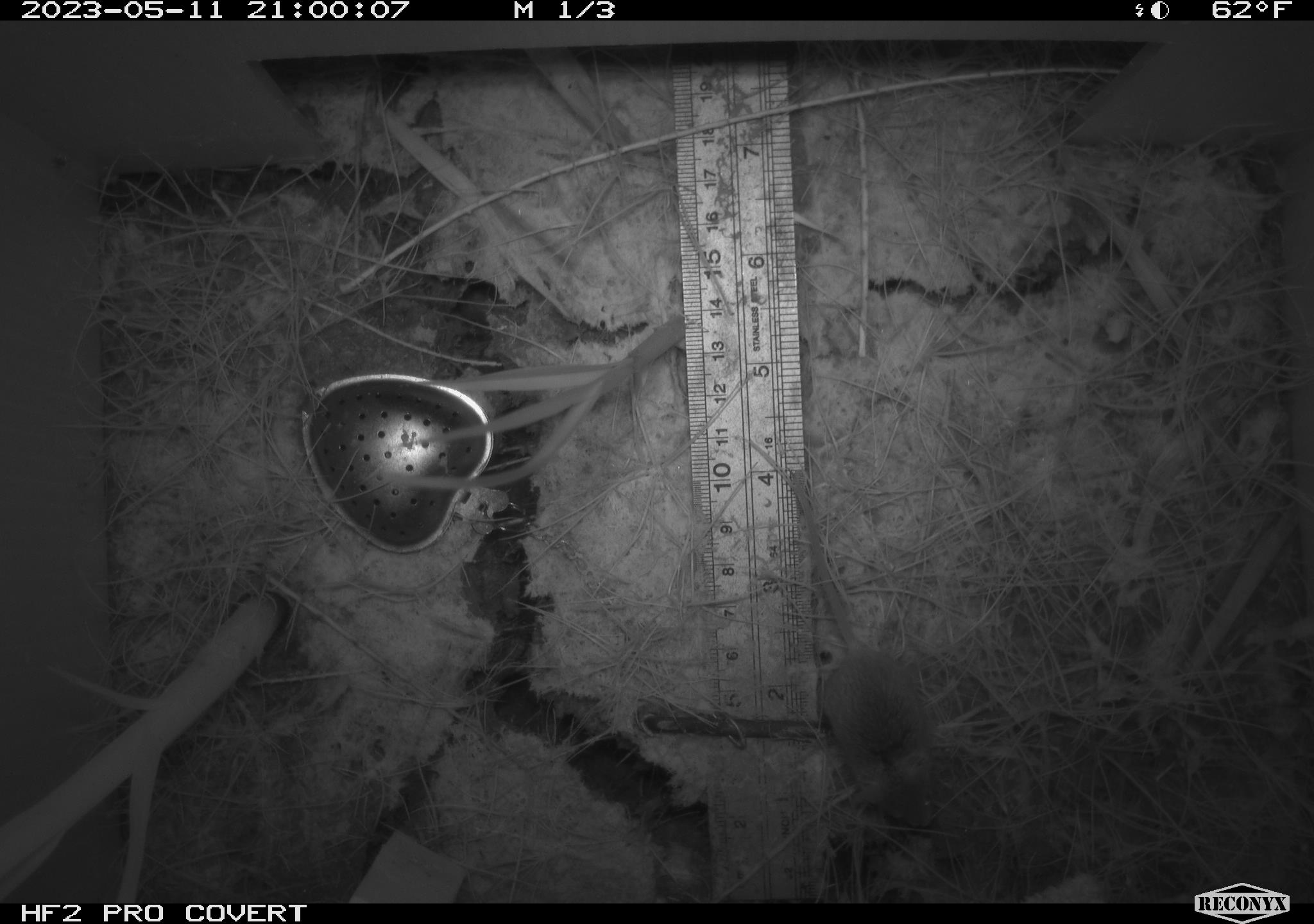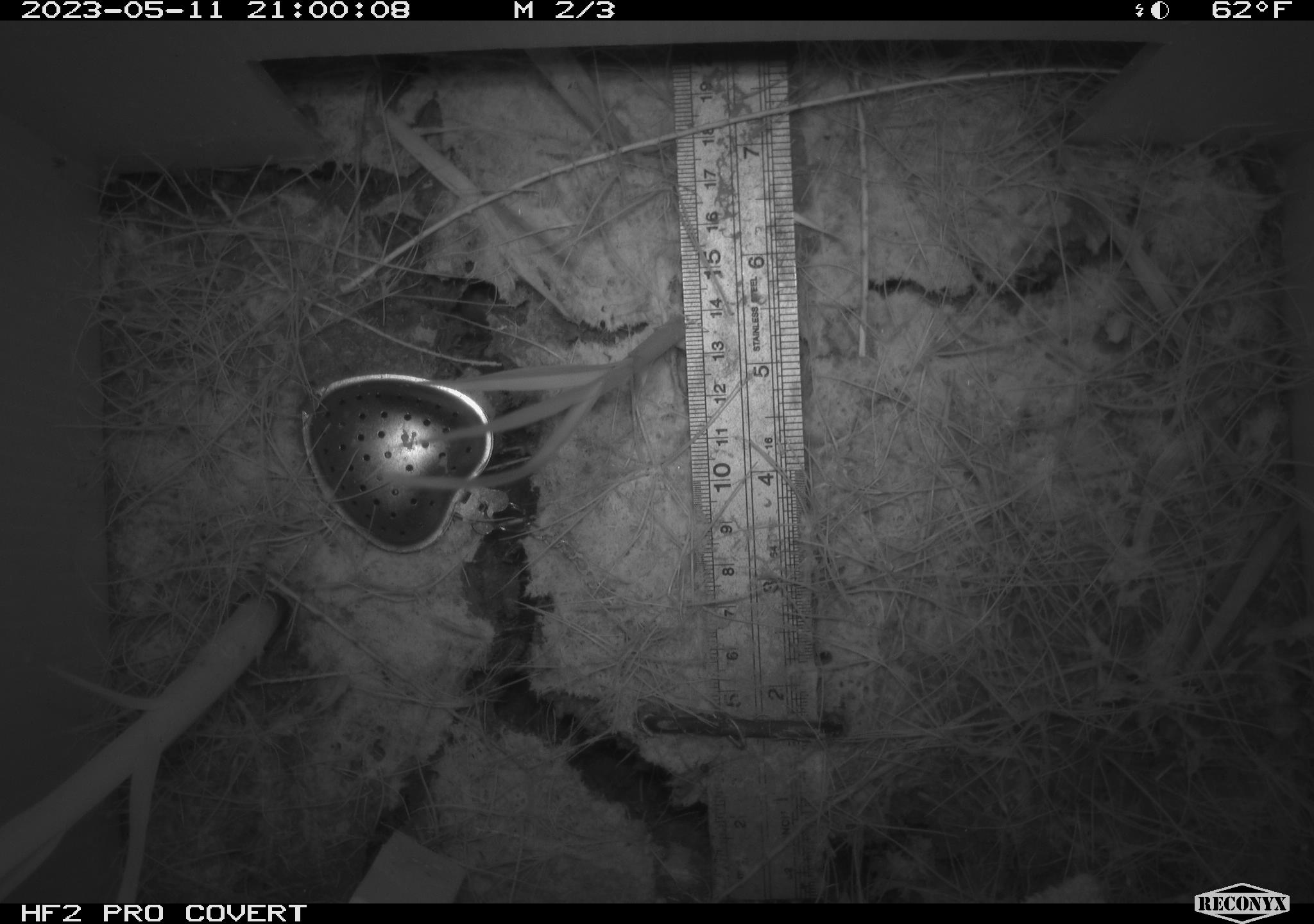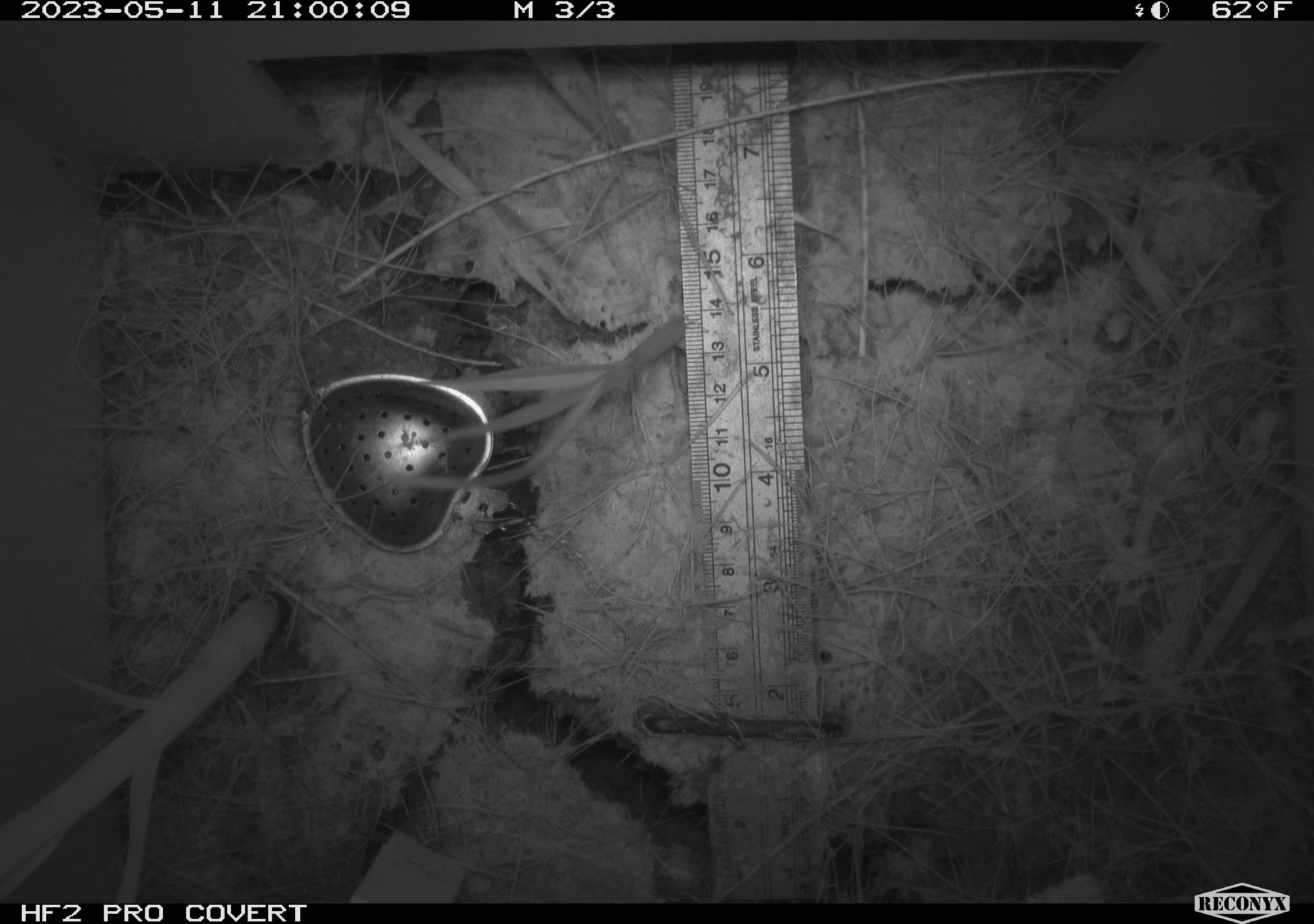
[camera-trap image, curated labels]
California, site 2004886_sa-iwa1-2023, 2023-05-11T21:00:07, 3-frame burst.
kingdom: Animalia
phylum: Chordata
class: Mammalia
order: Rodentia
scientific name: Rodentia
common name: mouse species